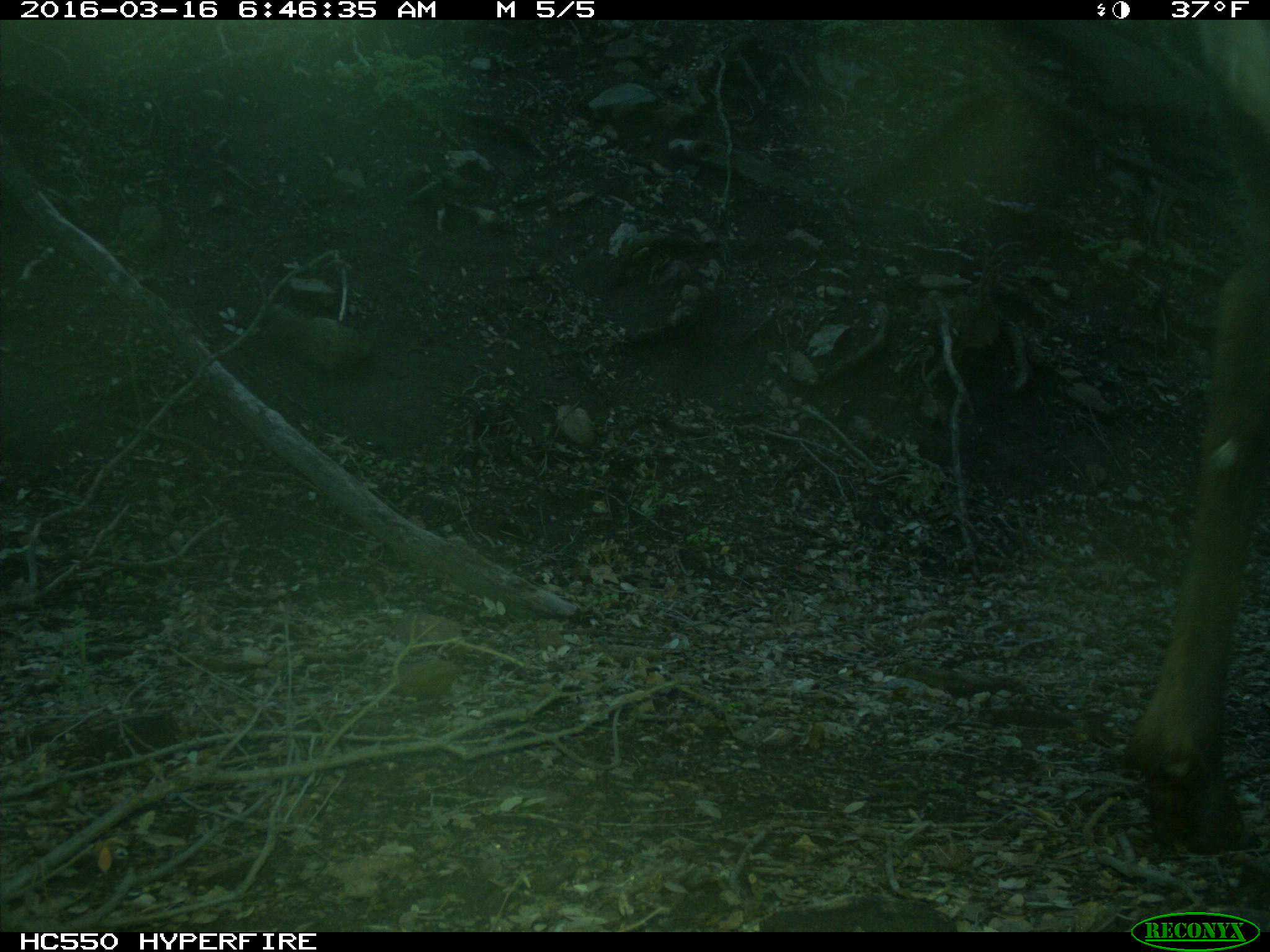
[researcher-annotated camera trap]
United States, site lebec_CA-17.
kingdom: Animalia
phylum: Chordata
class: Mammalia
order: Artiodactyla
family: Cervidae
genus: Cervus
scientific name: Cervus canadensis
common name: elk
Cervus canadensis (elk).